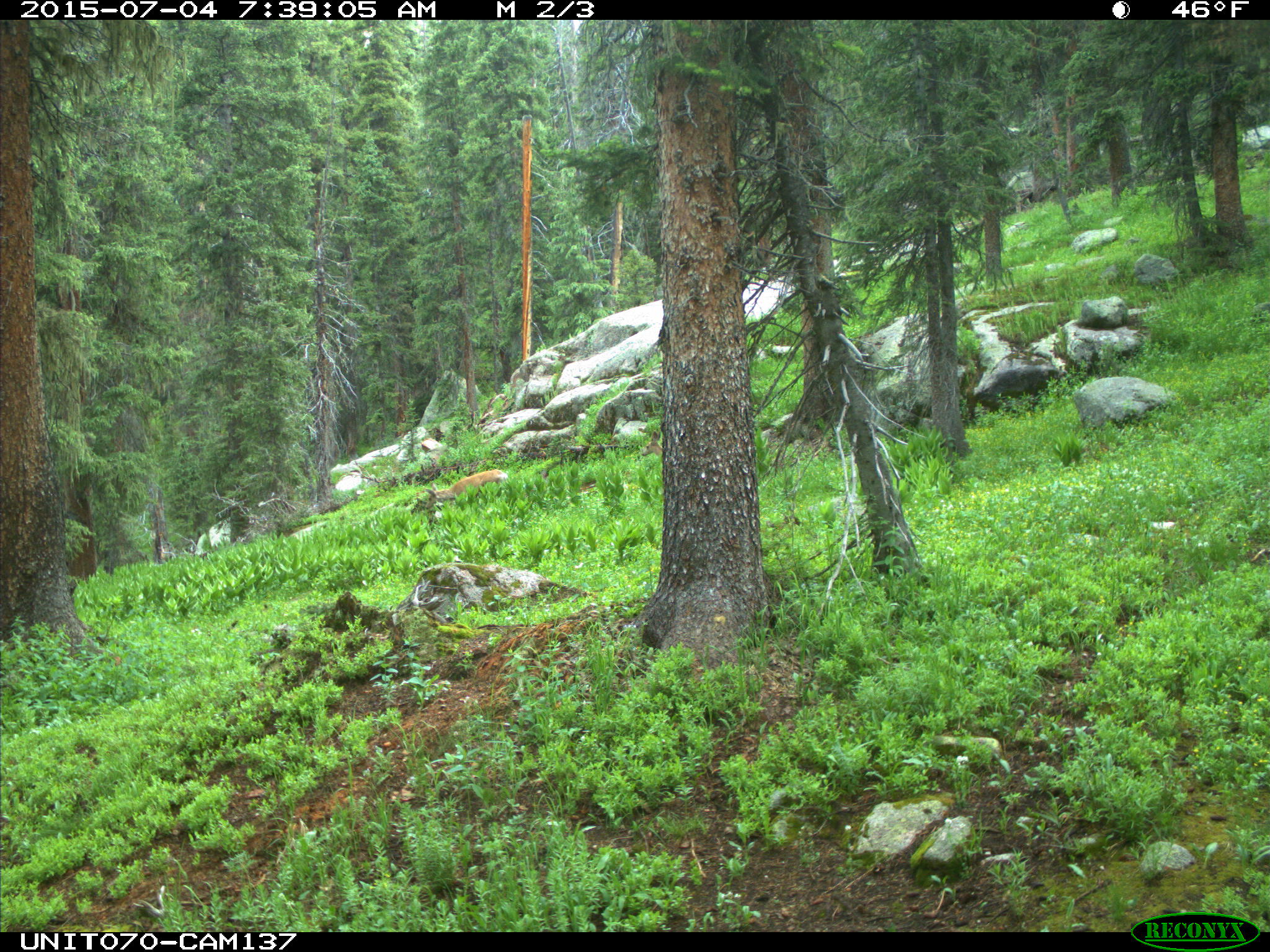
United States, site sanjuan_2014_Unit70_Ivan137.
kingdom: Animalia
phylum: Chordata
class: Mammalia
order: Artiodactyla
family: Cervidae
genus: Odocoileus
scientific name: Odocoileus hemionus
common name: mule deer